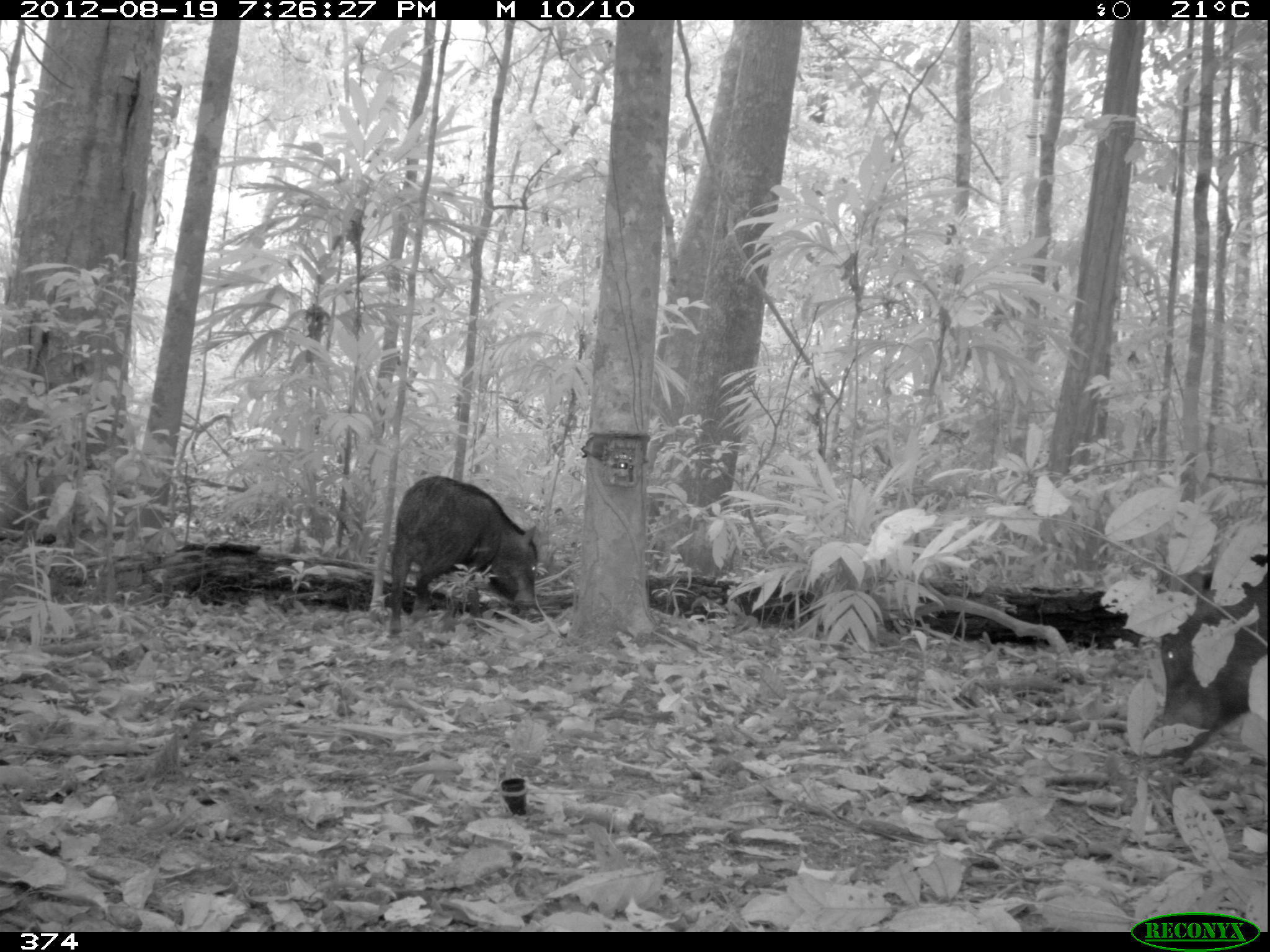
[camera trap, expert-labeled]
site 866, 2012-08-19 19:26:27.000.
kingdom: Animalia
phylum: Chordata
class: Mammalia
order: Artiodactyla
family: Tayassuidae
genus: Tayassu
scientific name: Tayassu pecari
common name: white-lipped peccary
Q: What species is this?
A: Tayassu pecari (white-lipped peccary).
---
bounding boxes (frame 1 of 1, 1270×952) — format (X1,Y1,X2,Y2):
tayassu pecari: (389,474,544,635); (1148,572,1270,770)